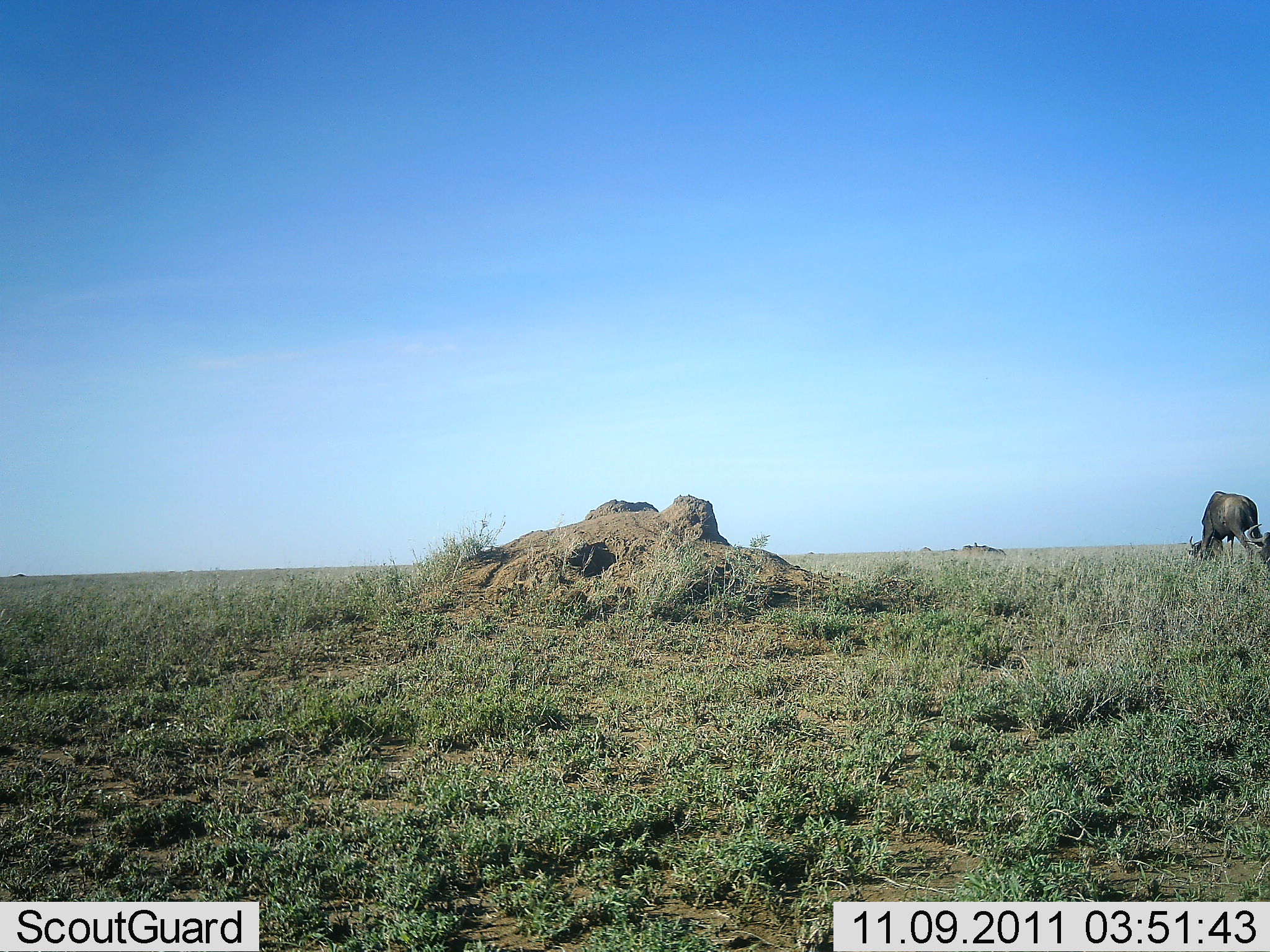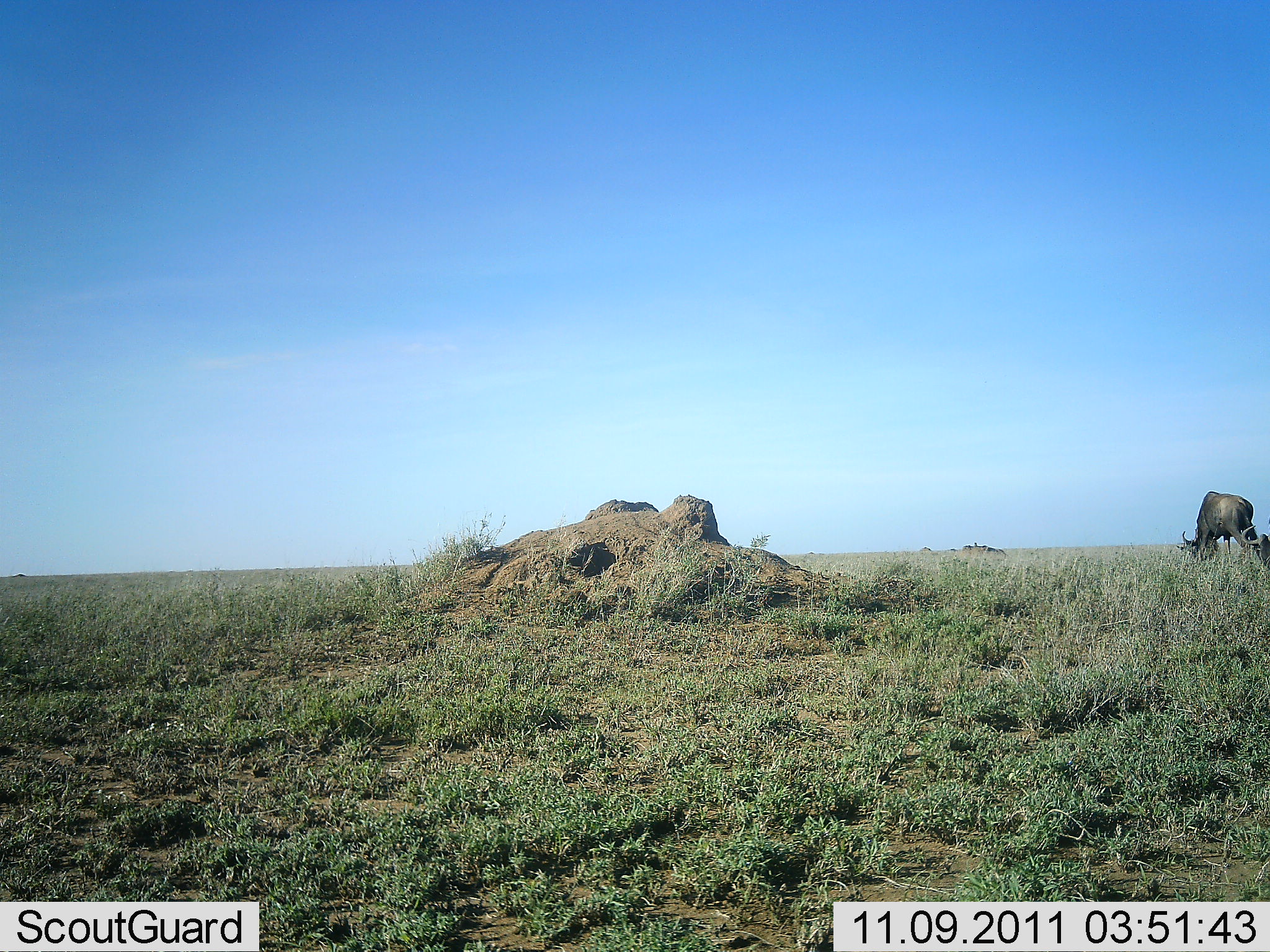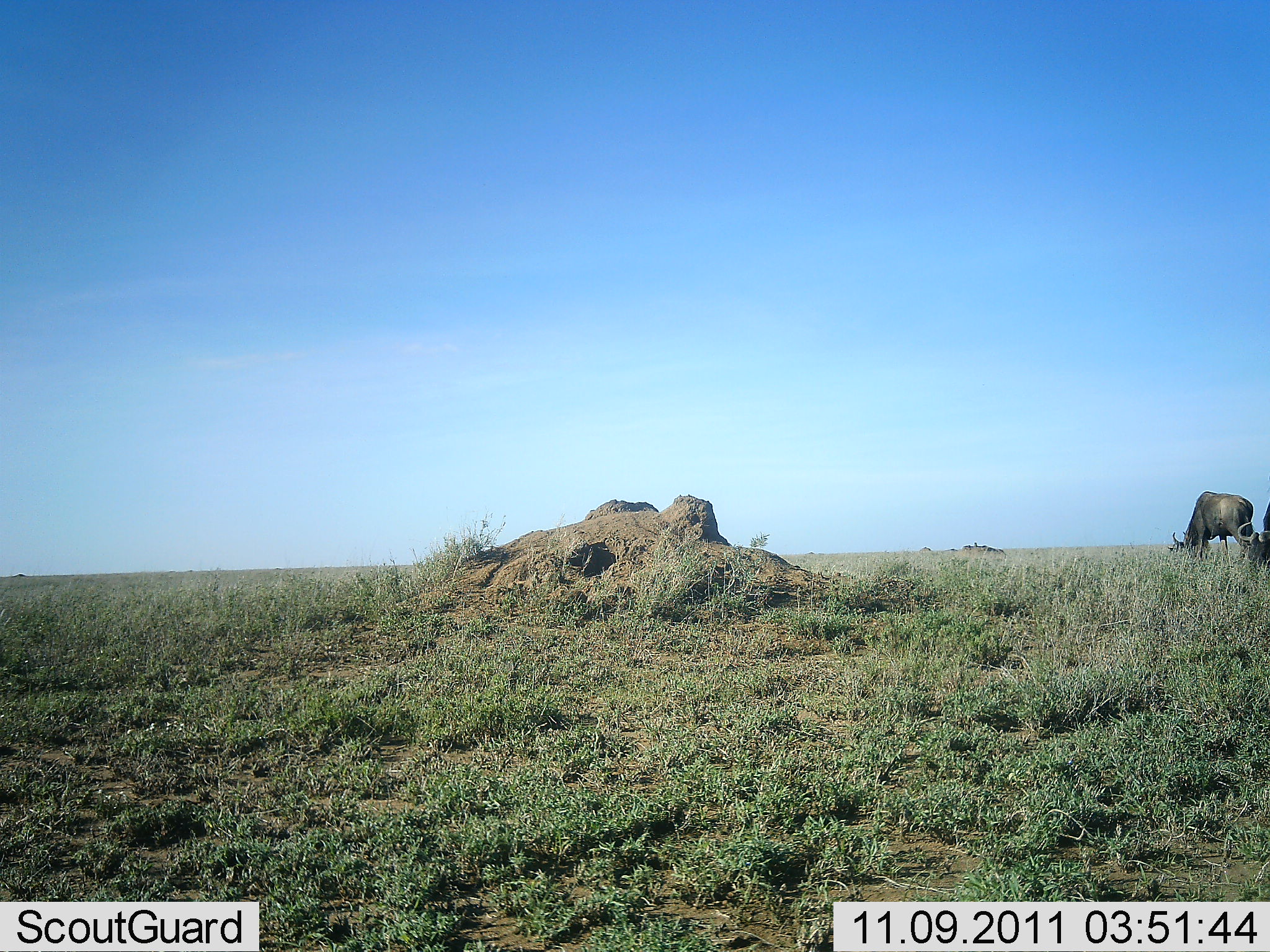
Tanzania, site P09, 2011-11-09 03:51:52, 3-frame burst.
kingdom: Animalia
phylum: Chordata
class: Mammalia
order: Artiodactyla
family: Bovidae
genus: Connochaetes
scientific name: Connochaetes taurinus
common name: blue wildebeest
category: wildebeest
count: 2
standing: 21%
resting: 0%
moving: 0%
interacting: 0%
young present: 0%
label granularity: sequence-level